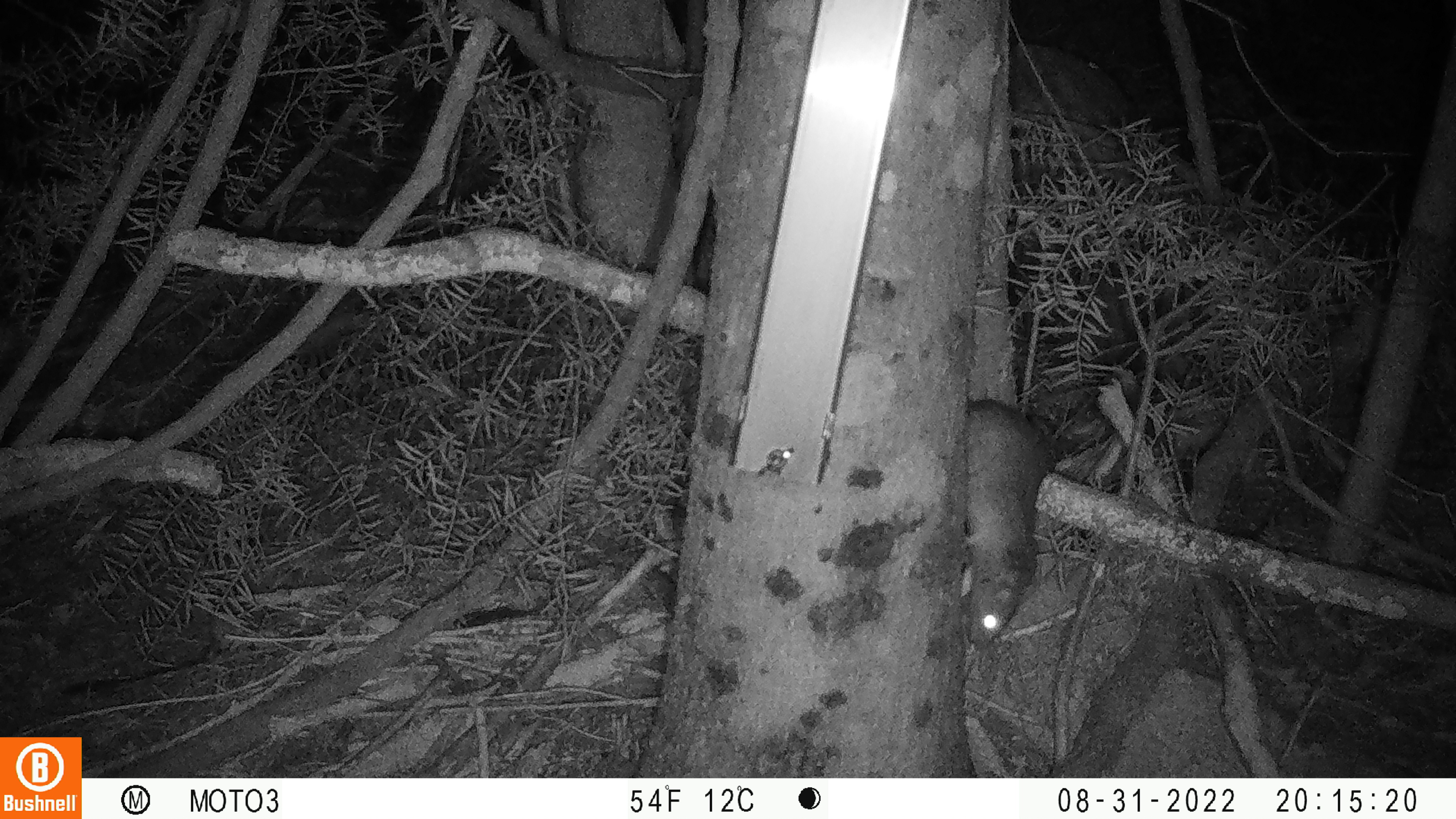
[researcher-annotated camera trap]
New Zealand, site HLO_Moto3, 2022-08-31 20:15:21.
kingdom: Animalia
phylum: Chordata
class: Mammalia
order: Rodentia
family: Muridae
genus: Rattus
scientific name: Rattus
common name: rat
Rat (Rattus).